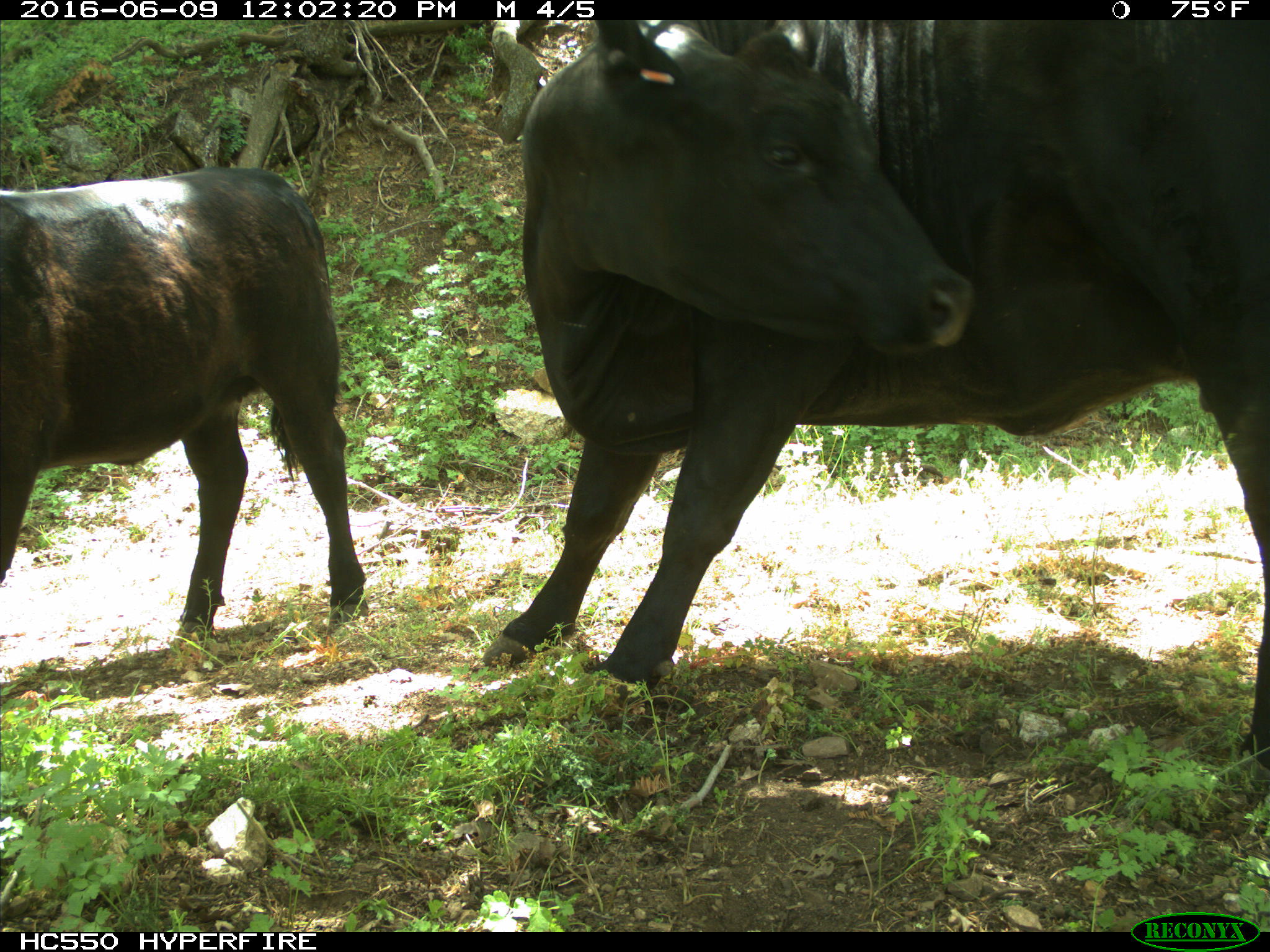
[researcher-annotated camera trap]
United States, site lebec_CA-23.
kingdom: Animalia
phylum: Chordata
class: Mammalia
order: Artiodactyla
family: Bovidae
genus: Bos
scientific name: Bos taurus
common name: domestic cow